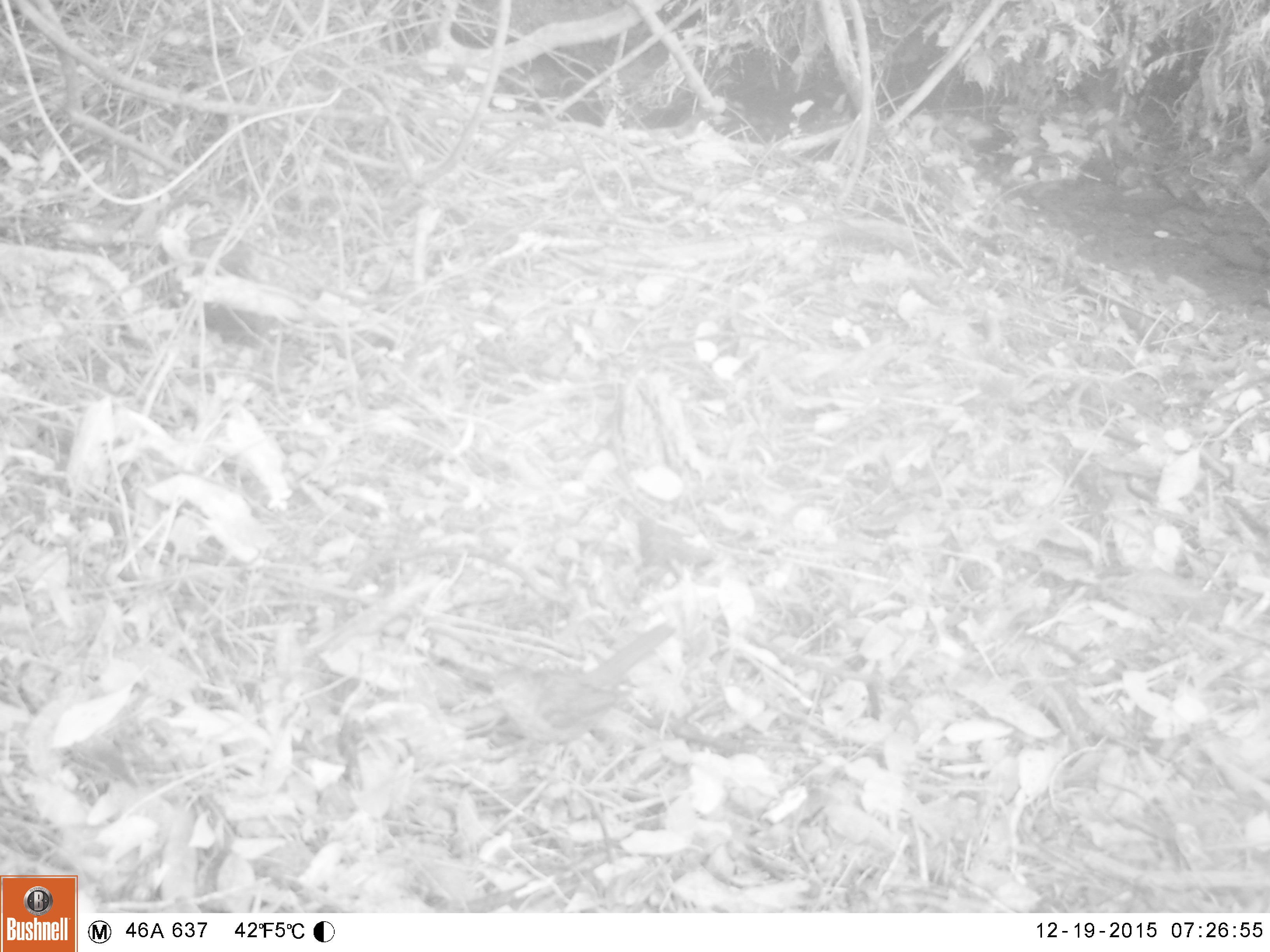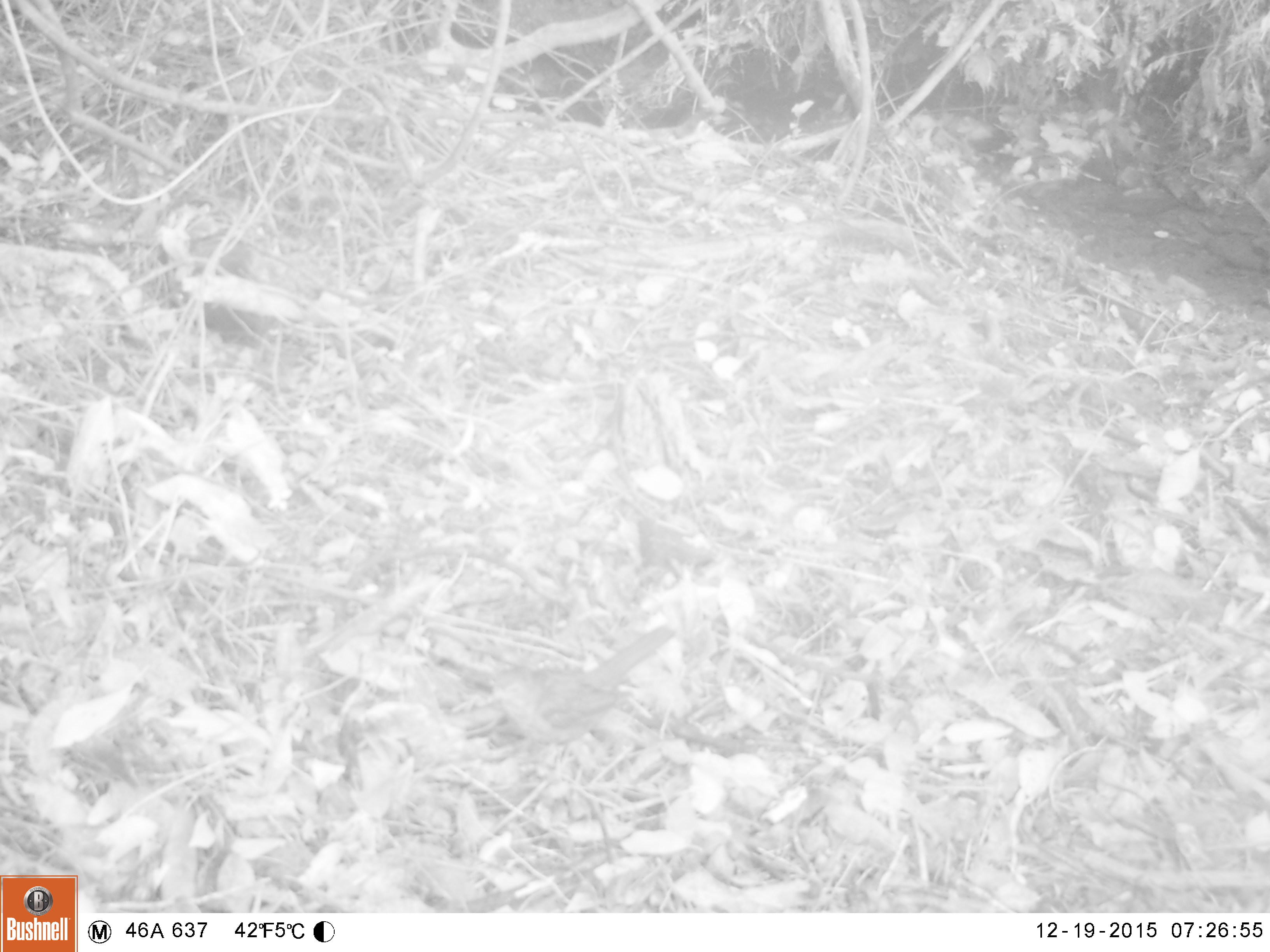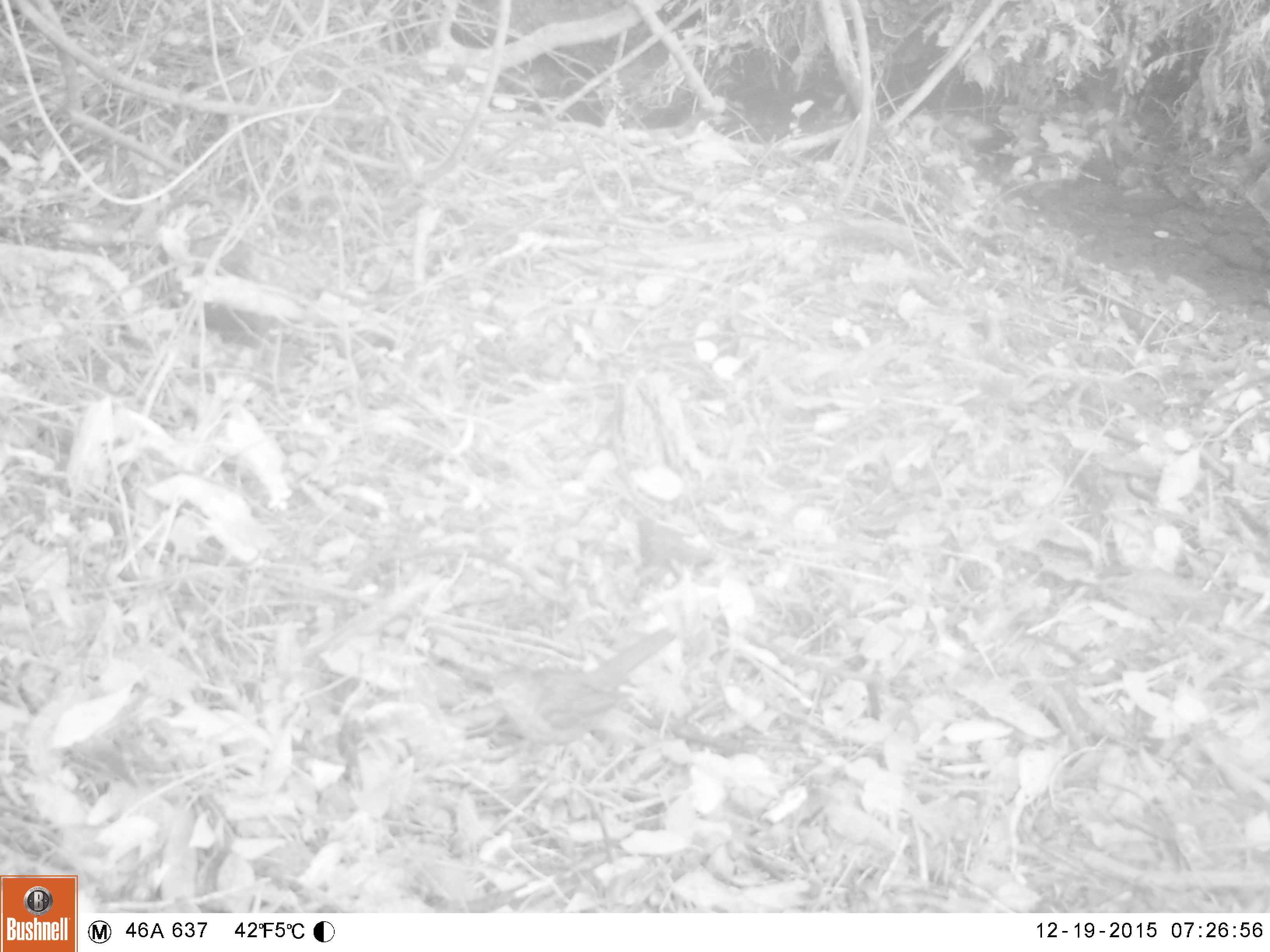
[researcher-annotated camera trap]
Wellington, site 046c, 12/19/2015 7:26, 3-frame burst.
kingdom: Animalia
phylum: Chordata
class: Aves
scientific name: Aves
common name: bird